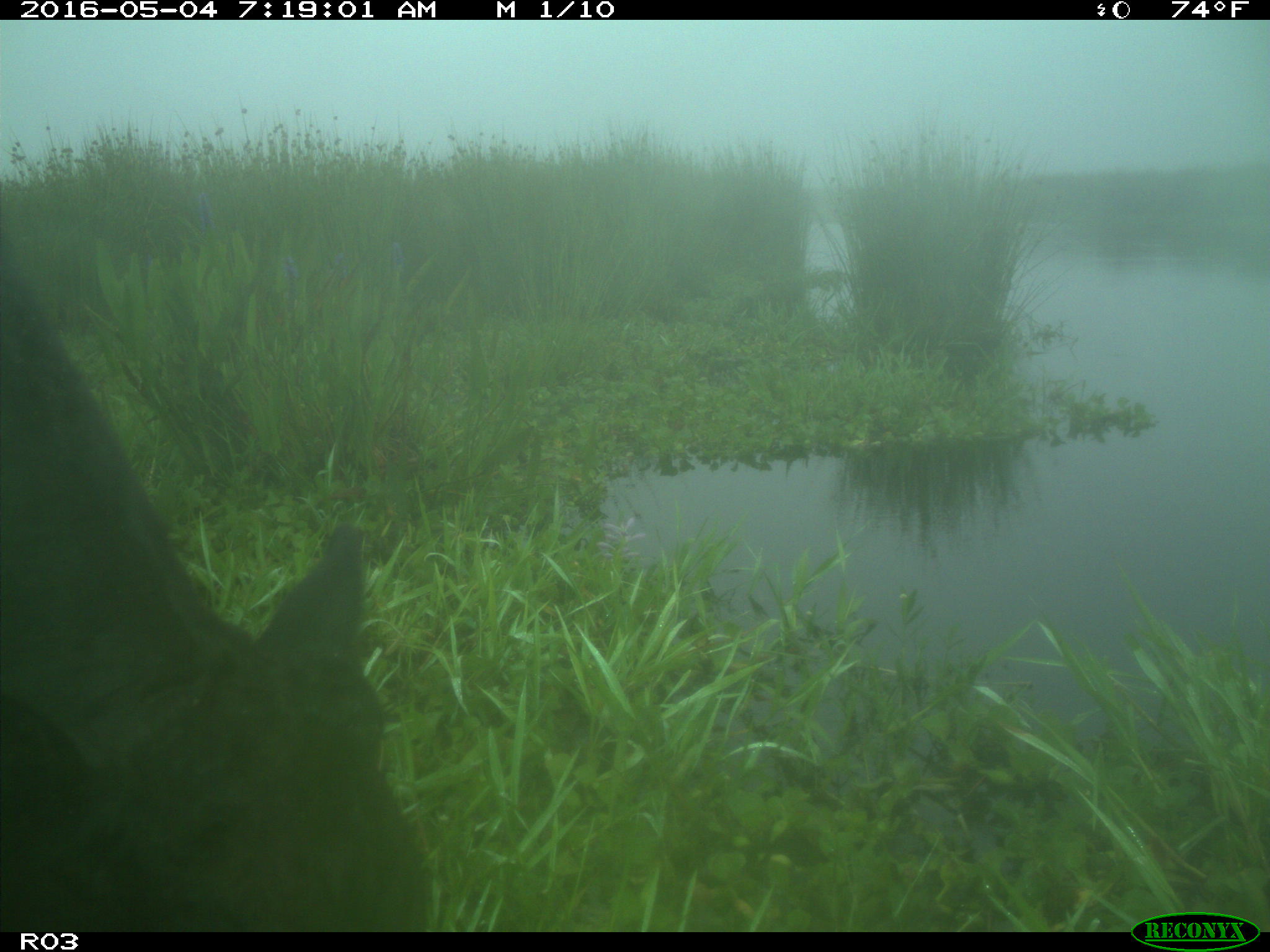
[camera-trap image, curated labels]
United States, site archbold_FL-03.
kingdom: Animalia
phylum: Chordata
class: Mammalia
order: Artiodactyla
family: Bovidae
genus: Bos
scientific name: Bos taurus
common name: domestic cow